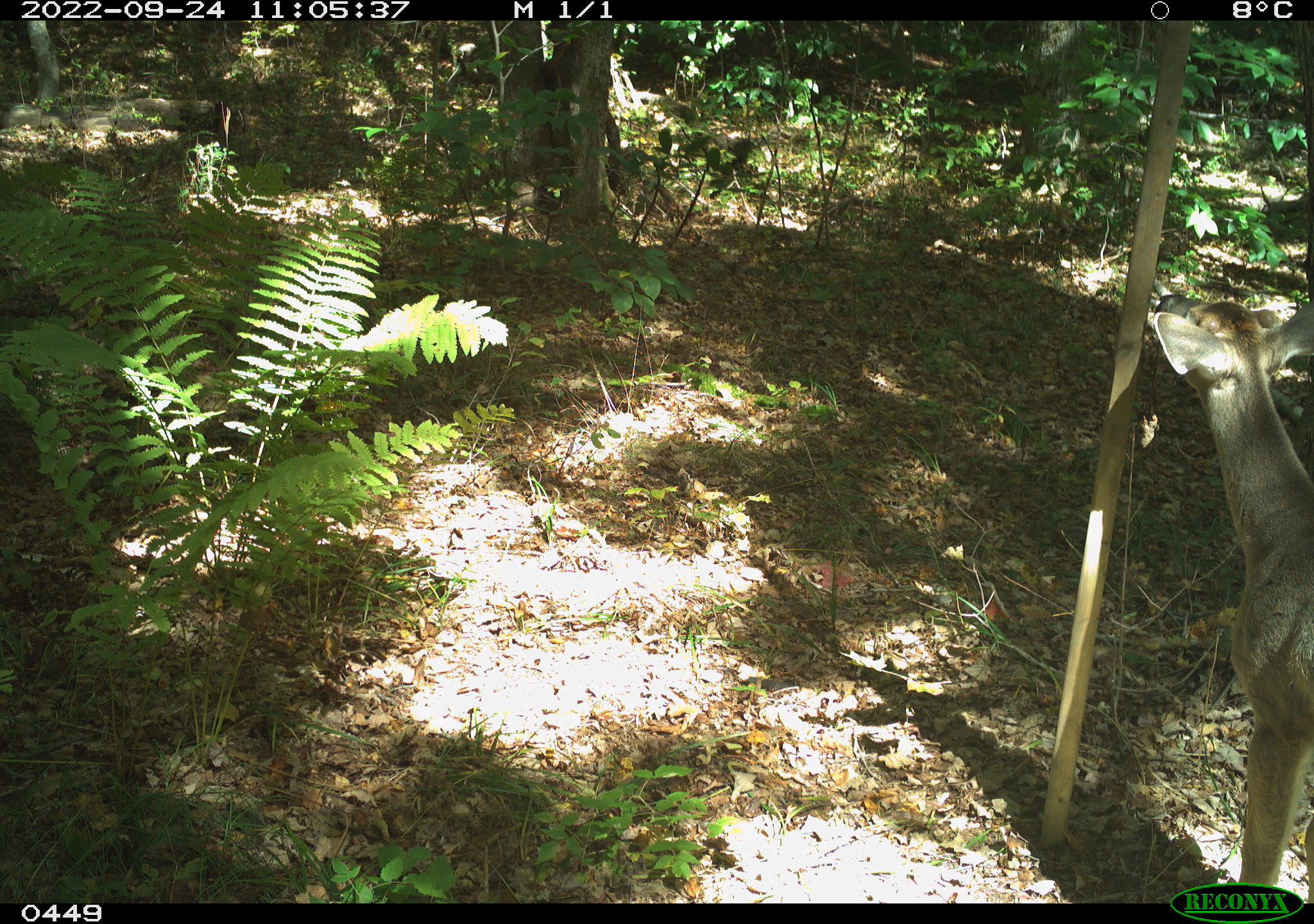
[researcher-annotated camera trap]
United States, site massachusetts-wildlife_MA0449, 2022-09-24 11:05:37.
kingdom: Animalia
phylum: Chordata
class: Mammalia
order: Artiodactyla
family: Cervidae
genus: Odocoileus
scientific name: Odocoileus virginianus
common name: white-tailed deer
White-tailed deer (Odocoileus virginianus).